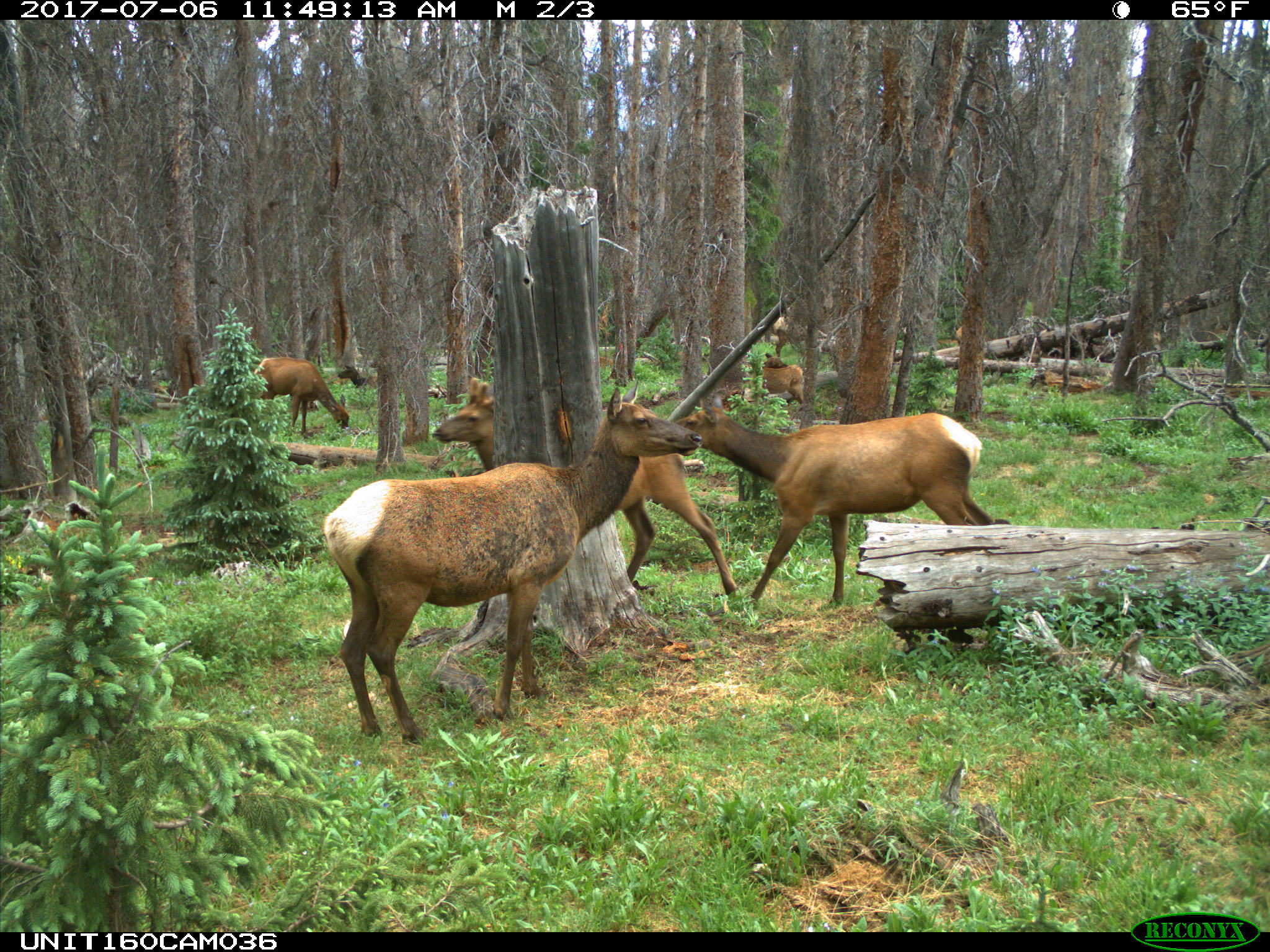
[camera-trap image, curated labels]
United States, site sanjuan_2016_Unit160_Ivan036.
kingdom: Animalia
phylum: Chordata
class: Mammalia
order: Artiodactyla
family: Cervidae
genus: Cervus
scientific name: Cervus elaphus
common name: red deer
Cervus elaphus (red deer).